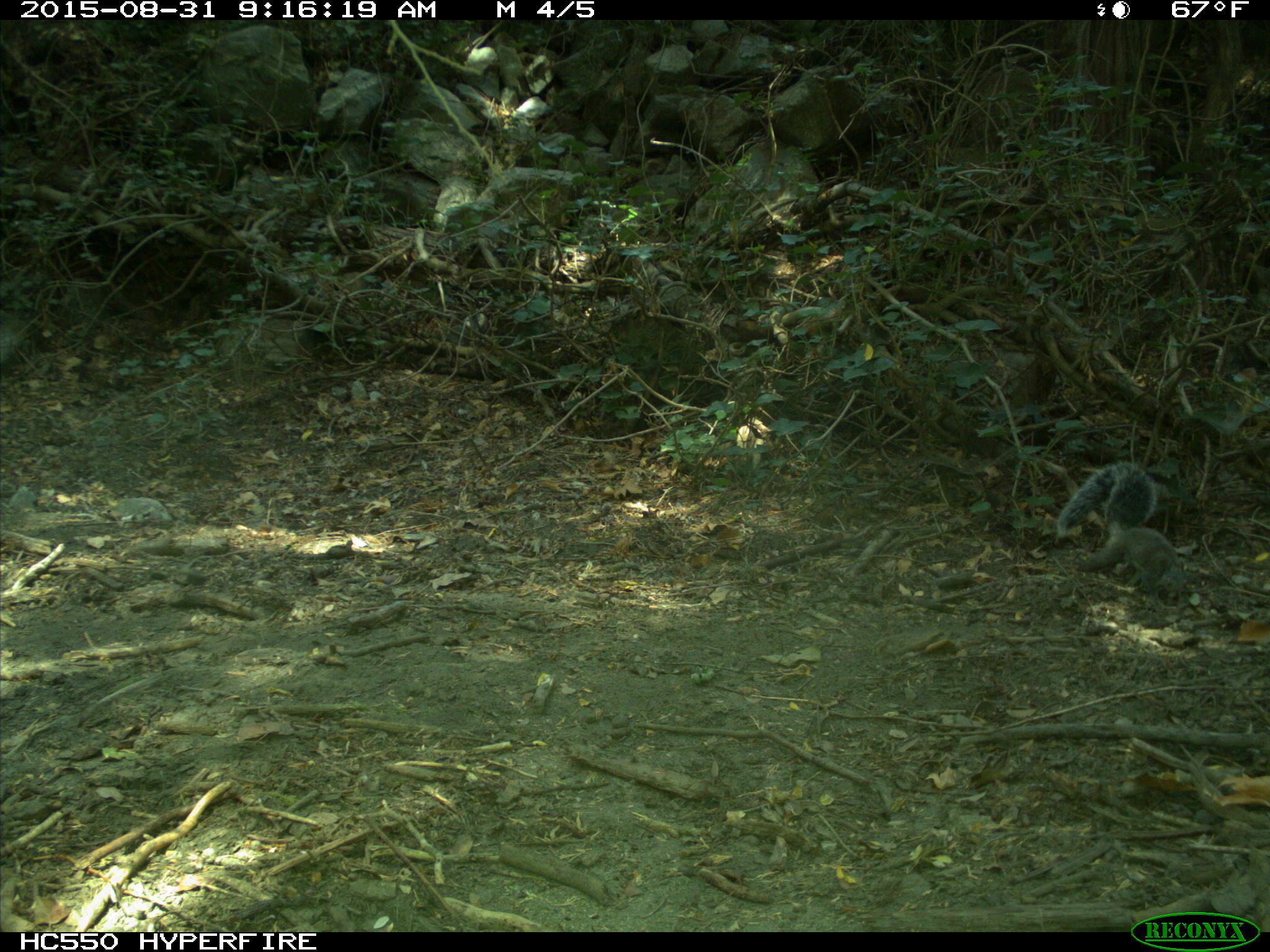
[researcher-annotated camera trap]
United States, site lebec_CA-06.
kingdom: Animalia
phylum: Chordata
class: Mammalia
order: Rodentia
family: Sciuridae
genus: Sciurus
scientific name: Sciurus carolinensis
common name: eastern gray squirrel